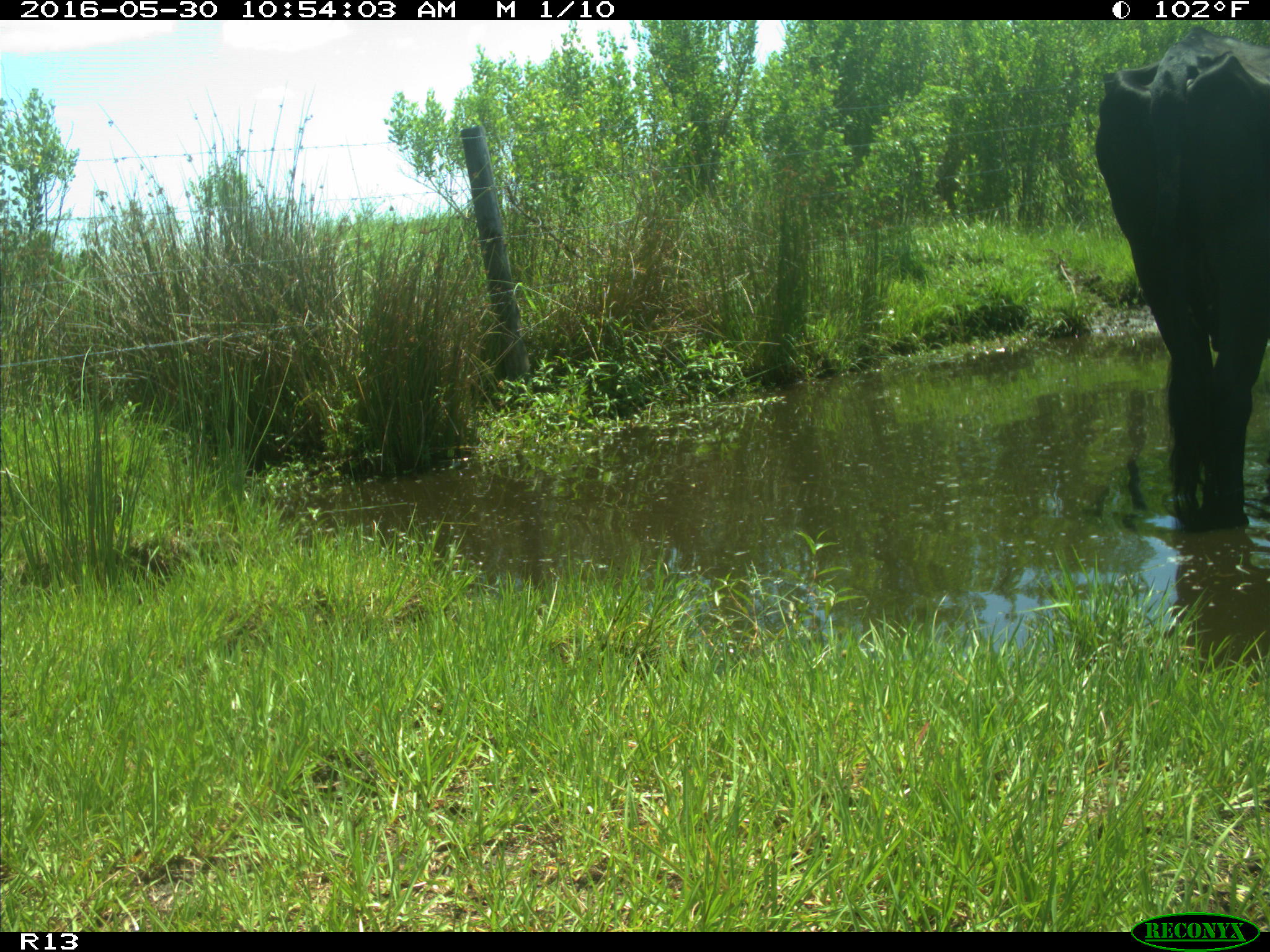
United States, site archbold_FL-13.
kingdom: Animalia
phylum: Chordata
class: Mammalia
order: Artiodactyla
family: Bovidae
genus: Bos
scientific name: Bos taurus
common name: domestic cow